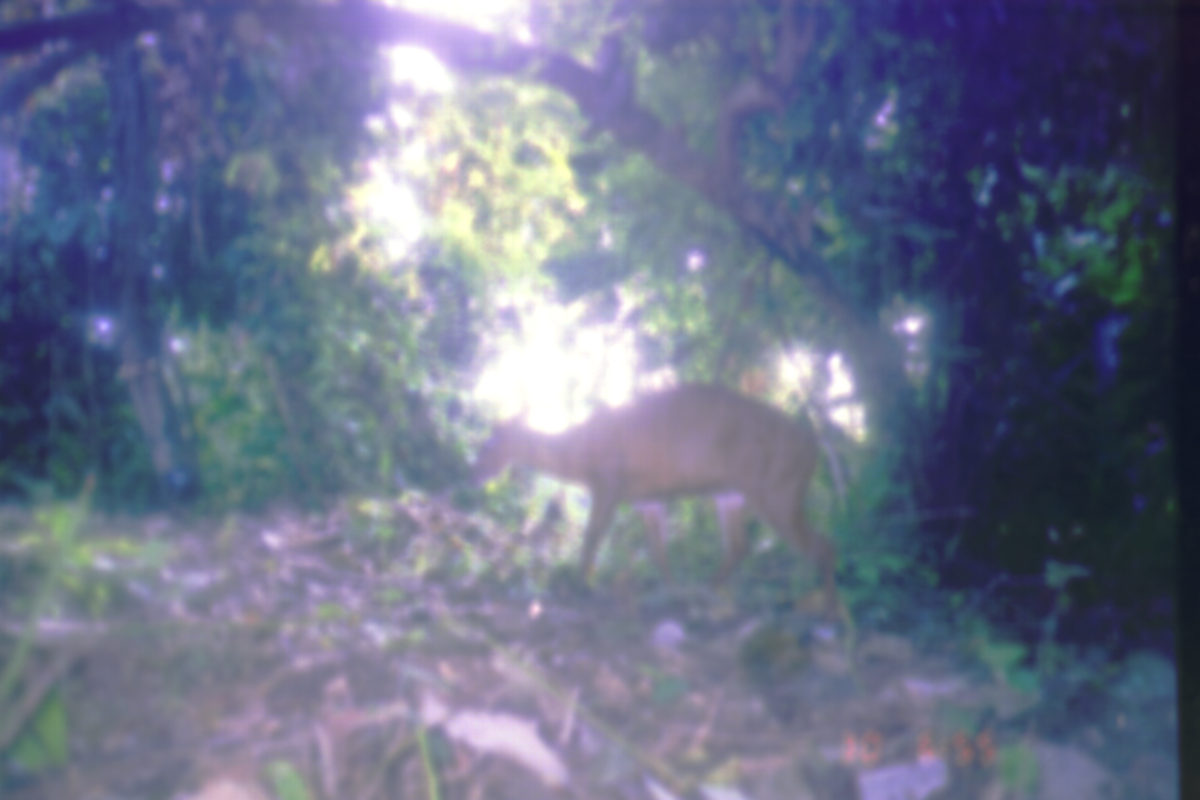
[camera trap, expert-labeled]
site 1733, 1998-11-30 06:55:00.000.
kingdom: Animalia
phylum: Chordata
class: Mammalia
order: Artiodactyla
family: Cervidae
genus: Muntiacus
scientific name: Muntiacus muntjak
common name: southern red muntjac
Muntiacus muntjak (southern red muntjac), count 1.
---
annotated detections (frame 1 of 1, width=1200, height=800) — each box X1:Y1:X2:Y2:
muntiacus muntjak: 465:385:839:623